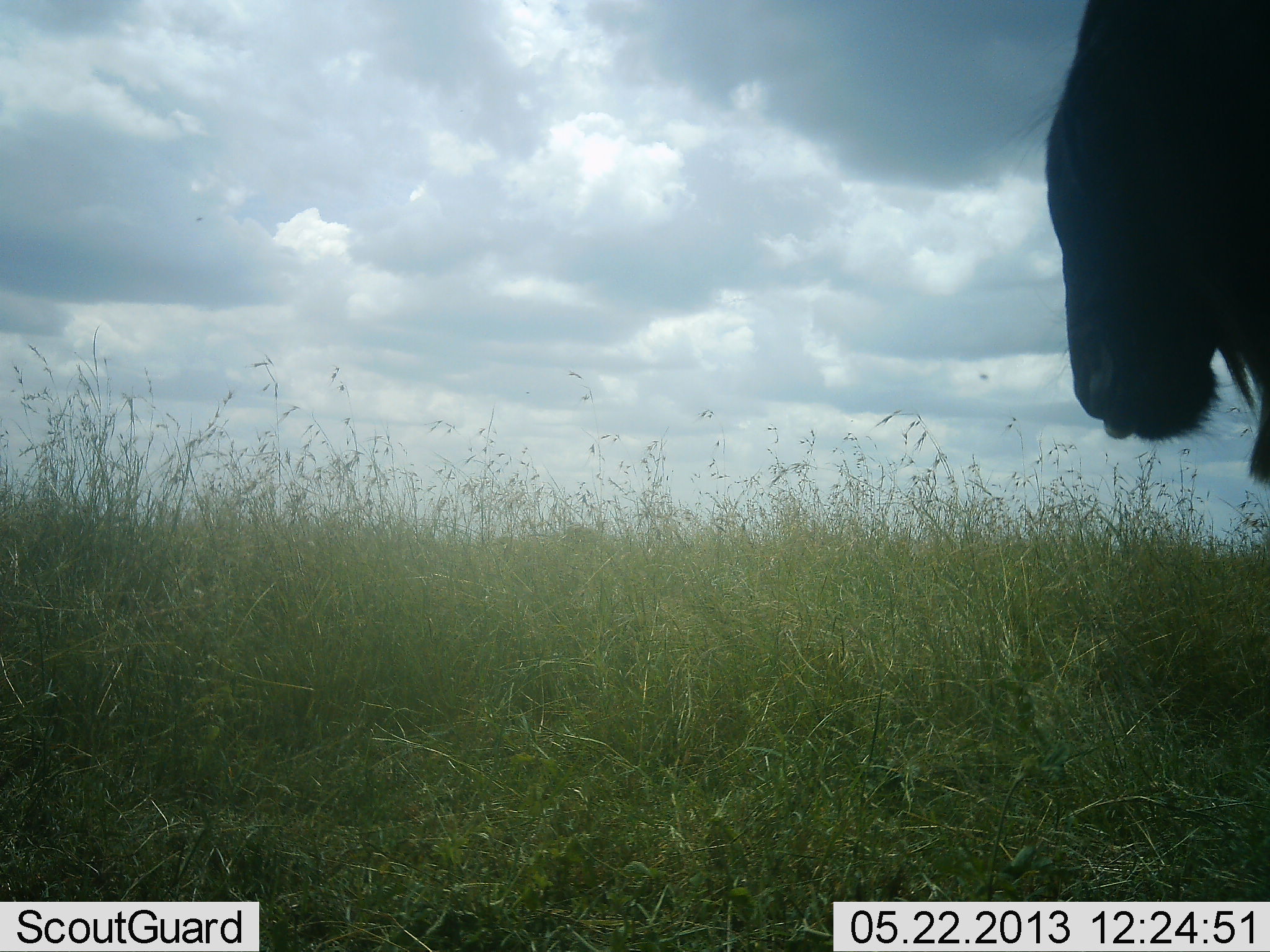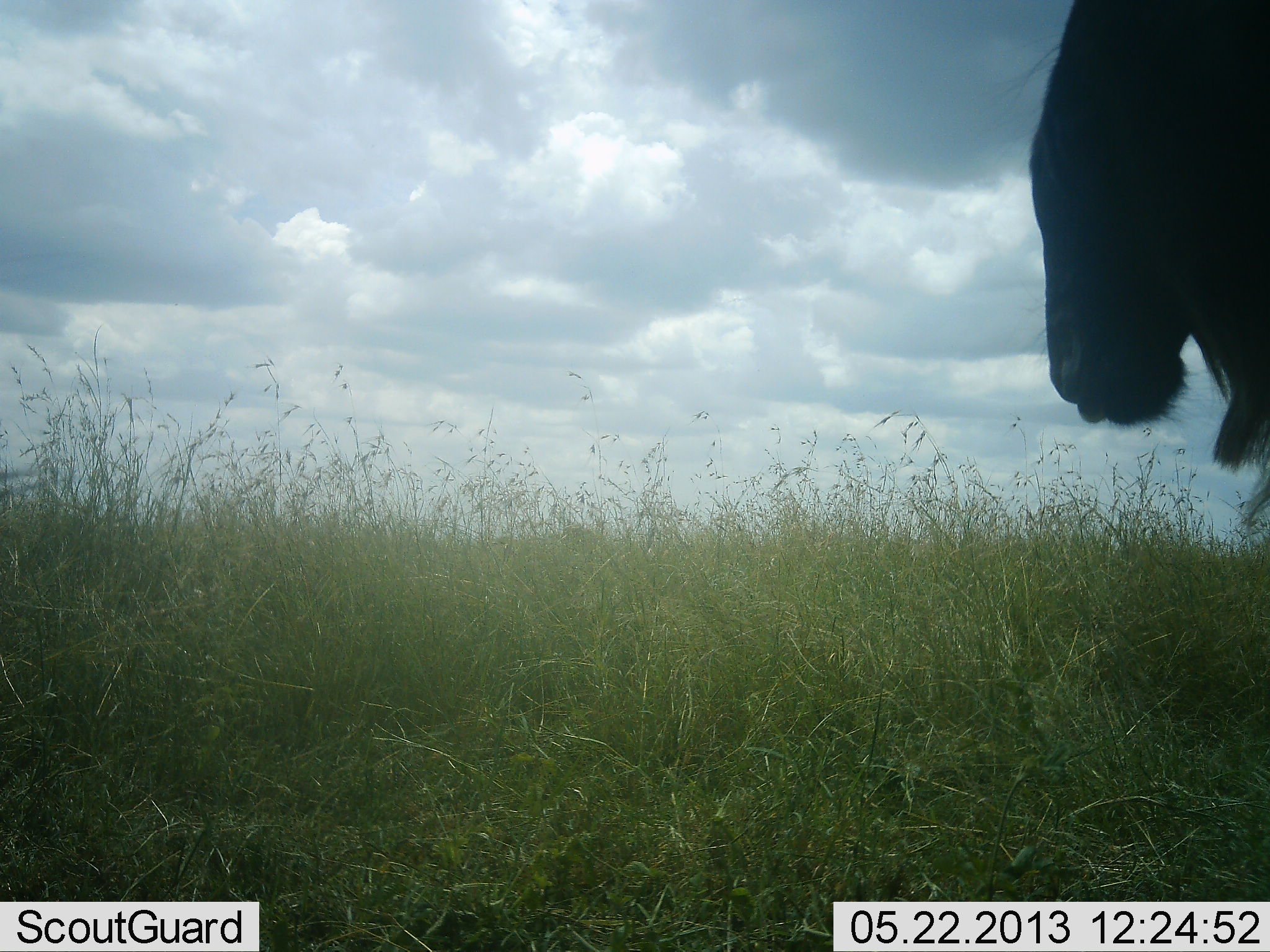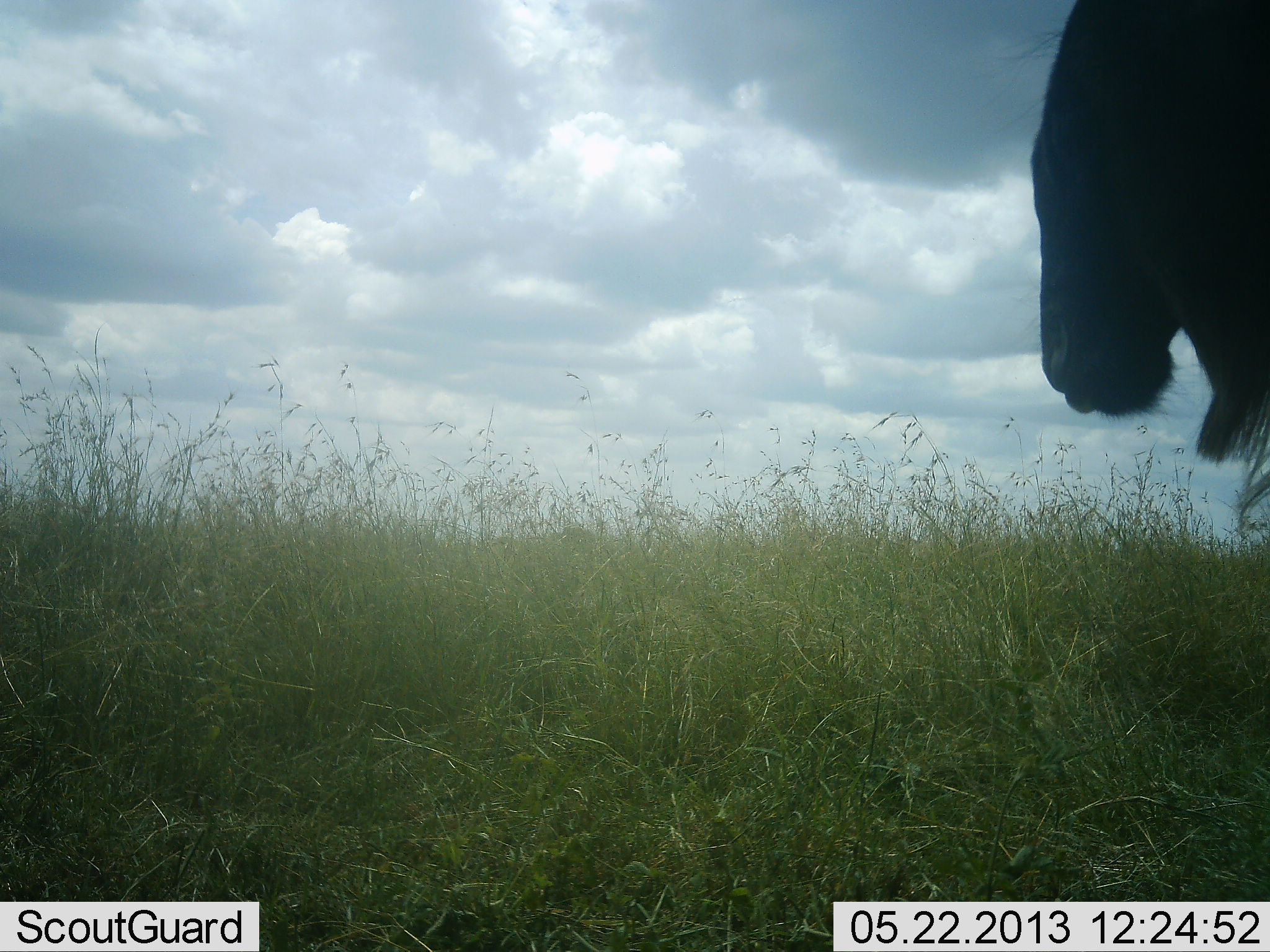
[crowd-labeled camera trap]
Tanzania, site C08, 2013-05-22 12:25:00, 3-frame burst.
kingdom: Animalia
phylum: Chordata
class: Mammalia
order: Artiodactyla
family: Bovidae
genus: Connochaetes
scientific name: Connochaetes taurinus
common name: blue wildebeest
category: wildebeest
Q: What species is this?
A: Wildebeest (blue wildebeest) (Connochaetes taurinus).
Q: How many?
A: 1.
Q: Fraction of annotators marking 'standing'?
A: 82%.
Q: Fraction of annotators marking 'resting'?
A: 4%.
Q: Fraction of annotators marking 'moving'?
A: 14%.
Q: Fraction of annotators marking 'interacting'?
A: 0%.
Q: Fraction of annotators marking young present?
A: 0%.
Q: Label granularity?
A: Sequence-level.